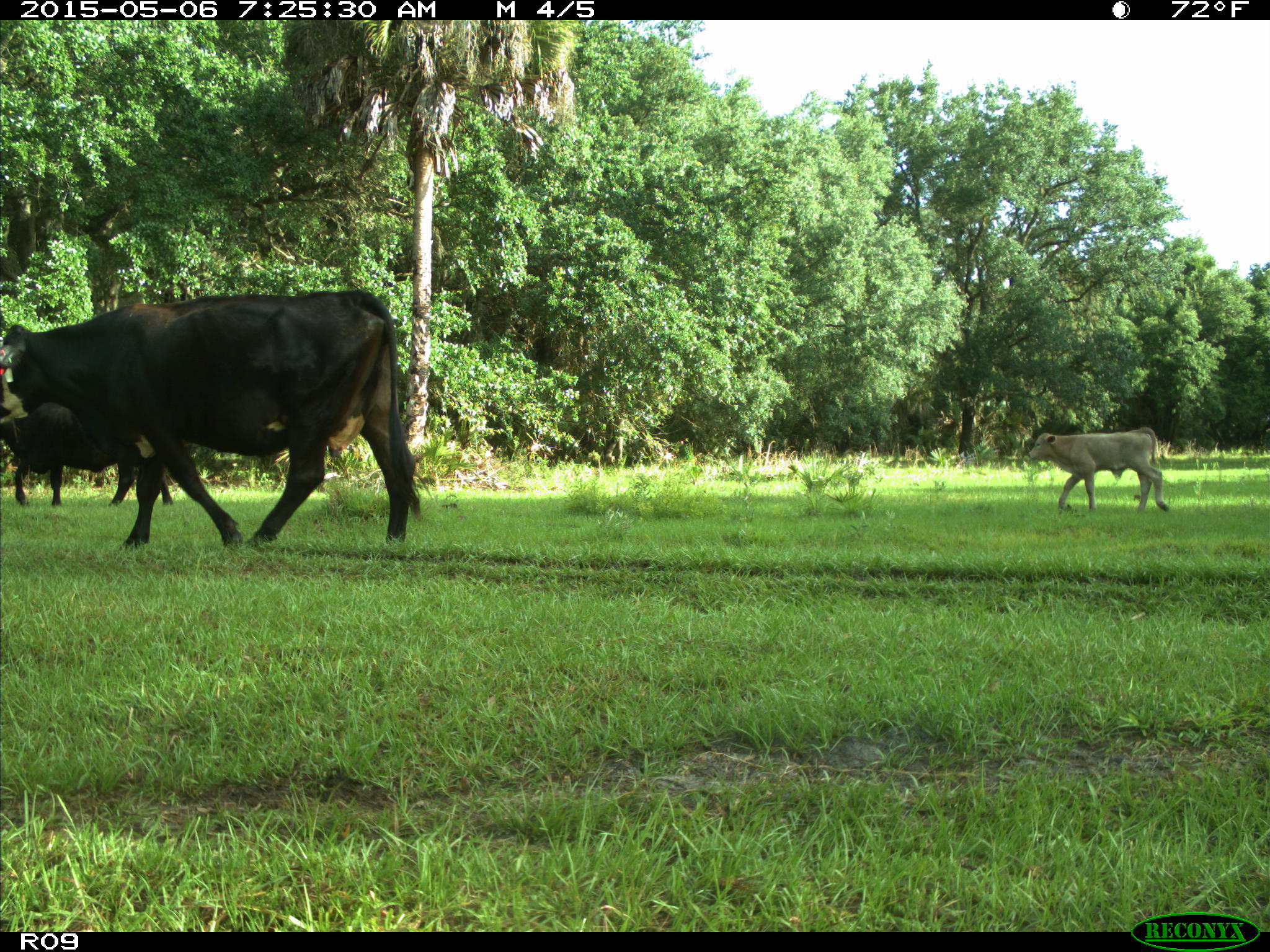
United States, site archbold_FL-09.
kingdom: Animalia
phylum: Chordata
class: Mammalia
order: Artiodactyla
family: Bovidae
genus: Bos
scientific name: Bos taurus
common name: domestic cow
Bos taurus (domestic cow).